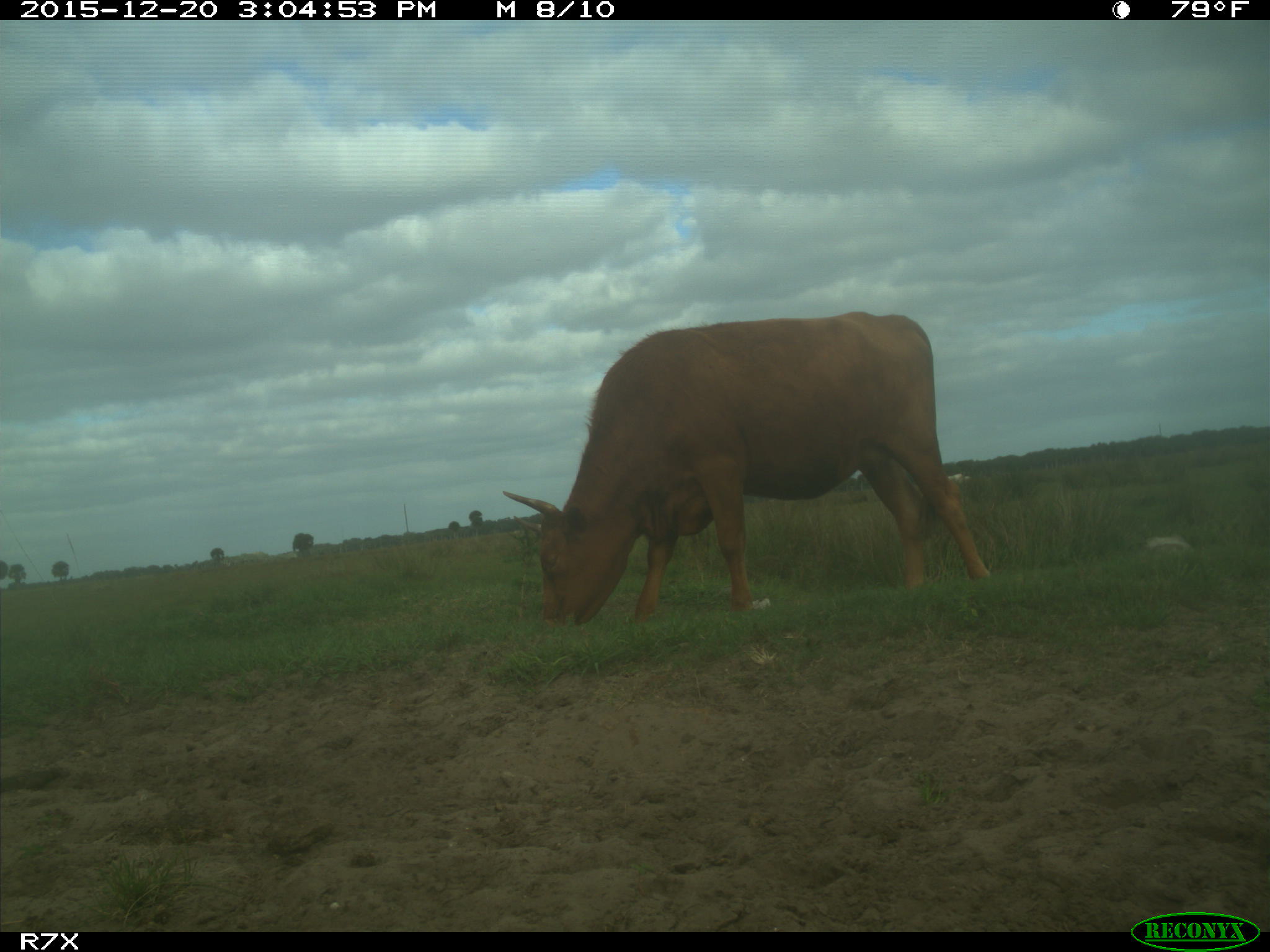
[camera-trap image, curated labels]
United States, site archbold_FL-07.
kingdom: Animalia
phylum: Chordata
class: Mammalia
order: Artiodactyla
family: Bovidae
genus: Bos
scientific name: Bos taurus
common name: domestic cow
Bos taurus (domestic cow).